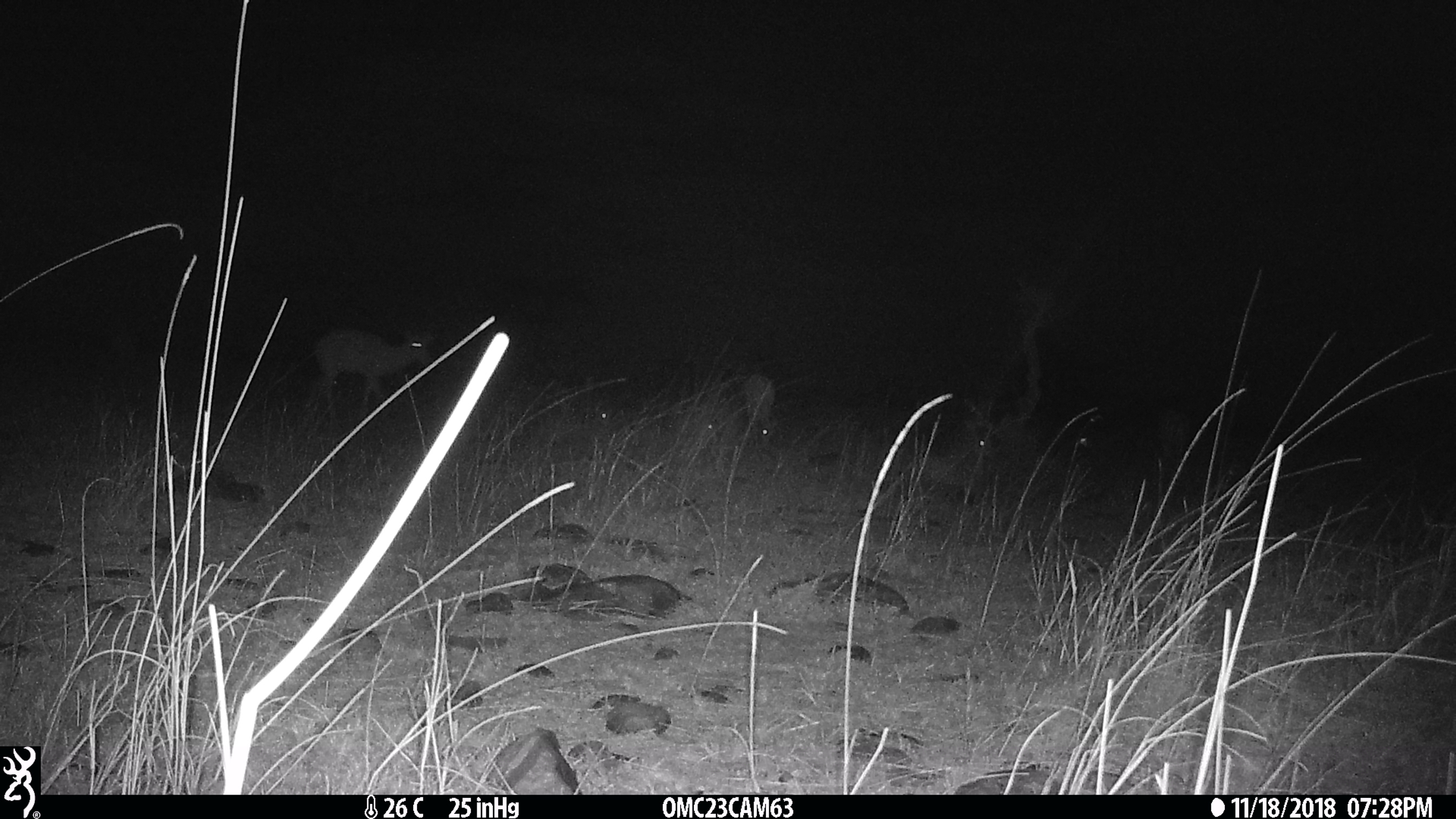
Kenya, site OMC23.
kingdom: Animalia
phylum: Chordata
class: Mammalia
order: Artiodactyla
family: Bovidae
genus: Aepyceros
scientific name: Aepyceros melampus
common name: impala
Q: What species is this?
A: Impala (Aepyceros melampus).